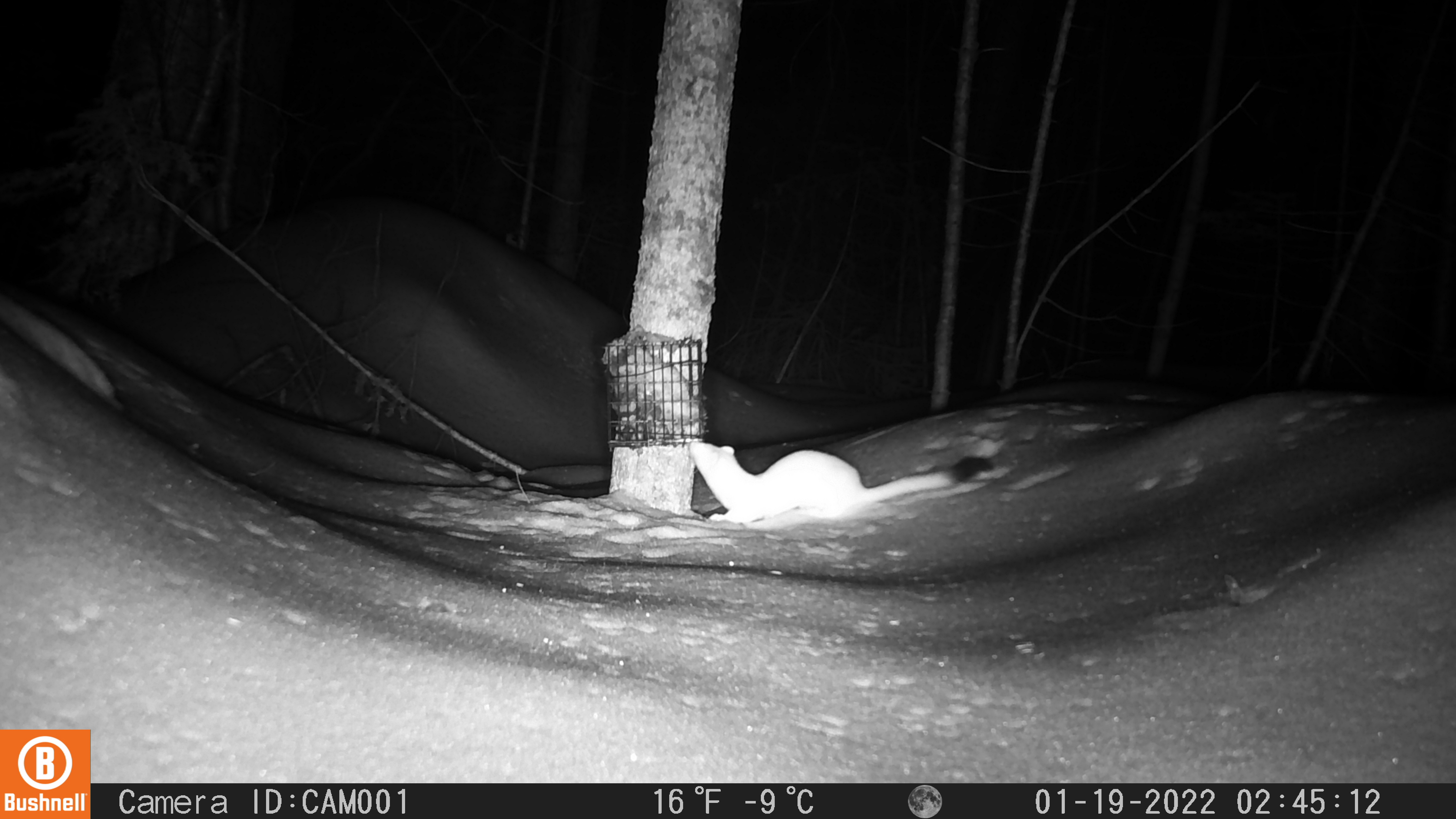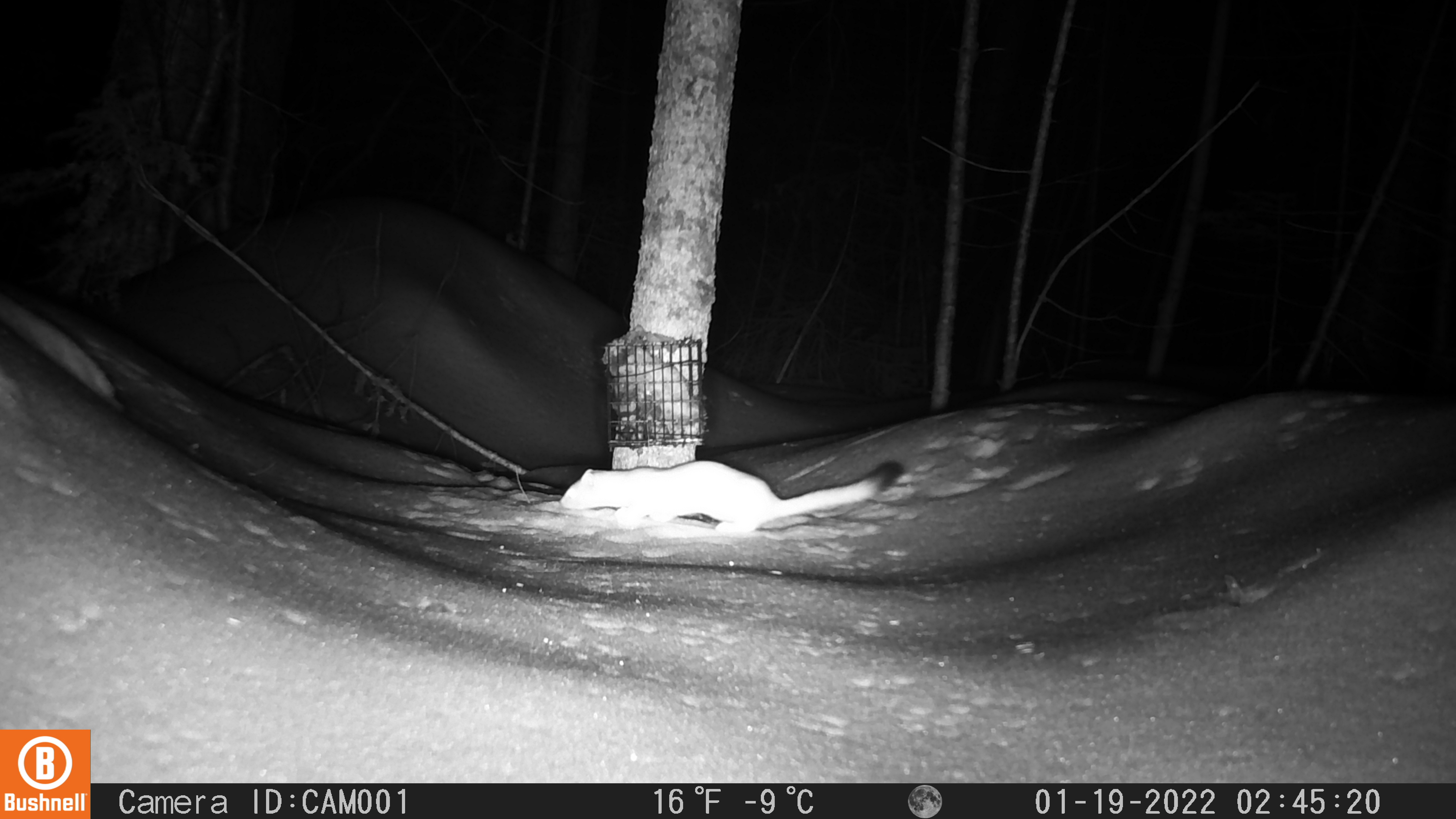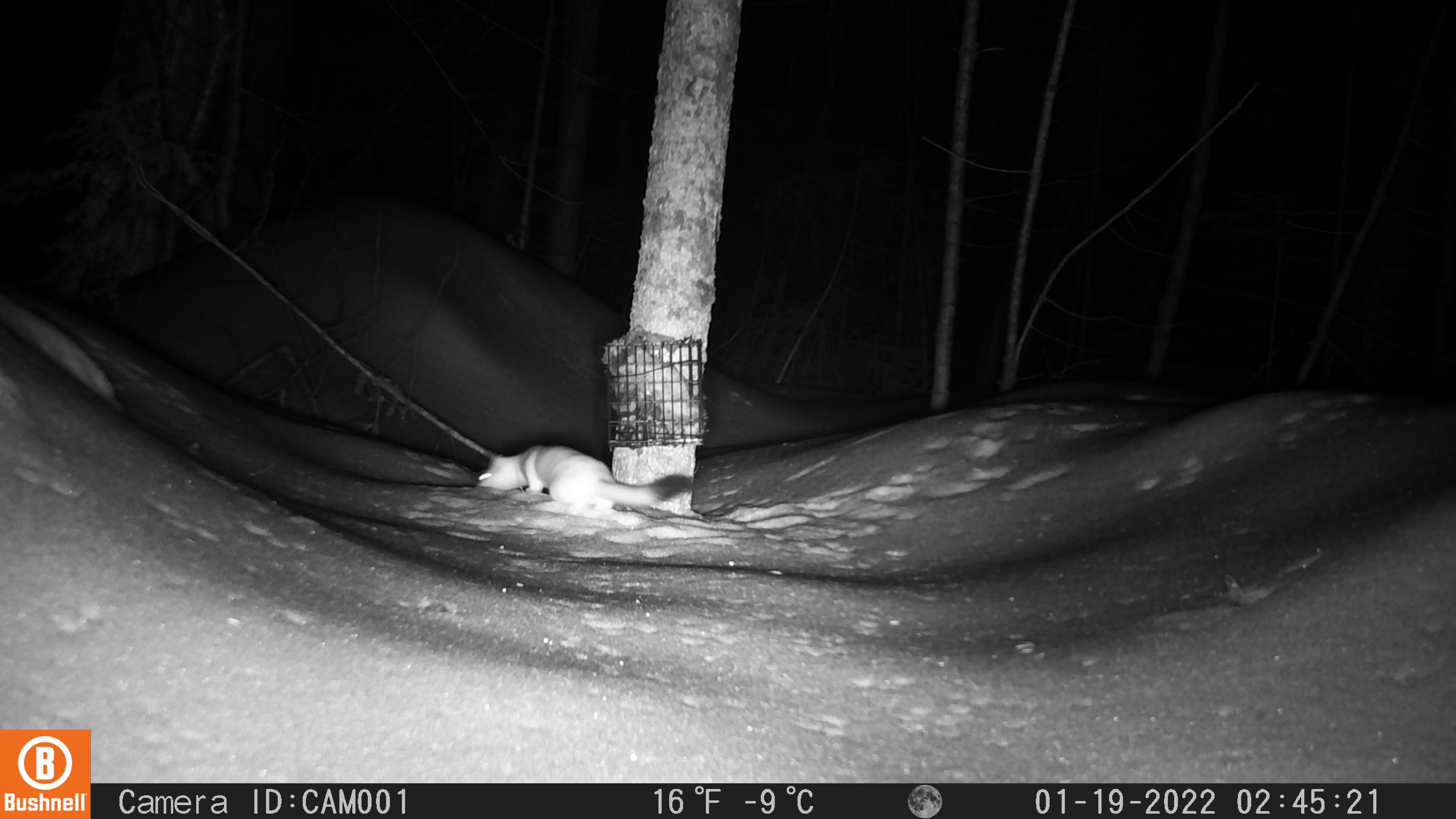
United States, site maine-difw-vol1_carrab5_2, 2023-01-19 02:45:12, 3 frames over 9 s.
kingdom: Animalia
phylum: Chordata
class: Mammalia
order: Carnivora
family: Mustelidae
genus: Neogale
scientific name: Neogale frenata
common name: long-tailed weasel